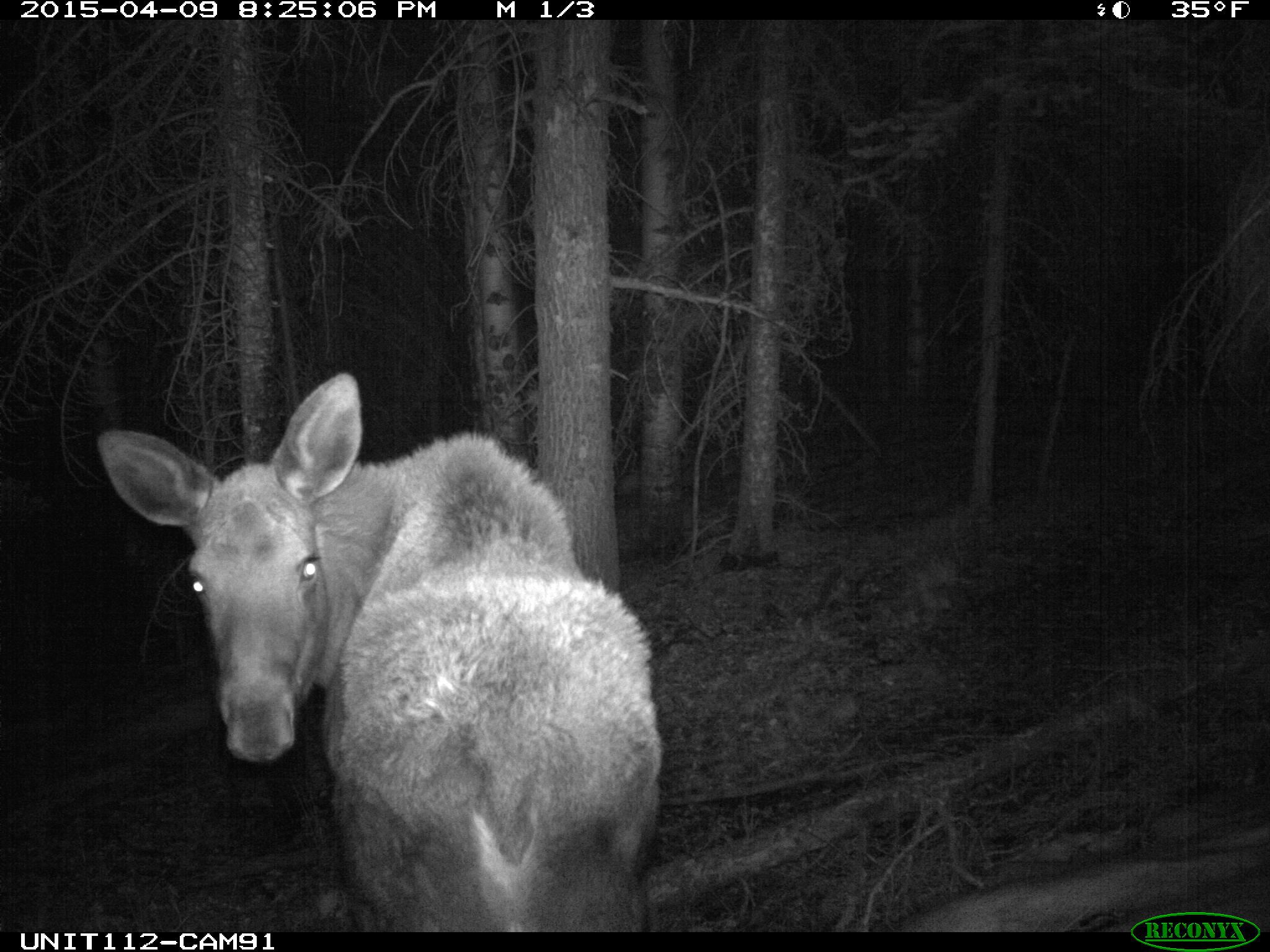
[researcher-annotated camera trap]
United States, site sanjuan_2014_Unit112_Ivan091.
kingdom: Animalia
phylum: Chordata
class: Mammalia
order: Artiodactyla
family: Cervidae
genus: Alces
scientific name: Alces alces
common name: moose